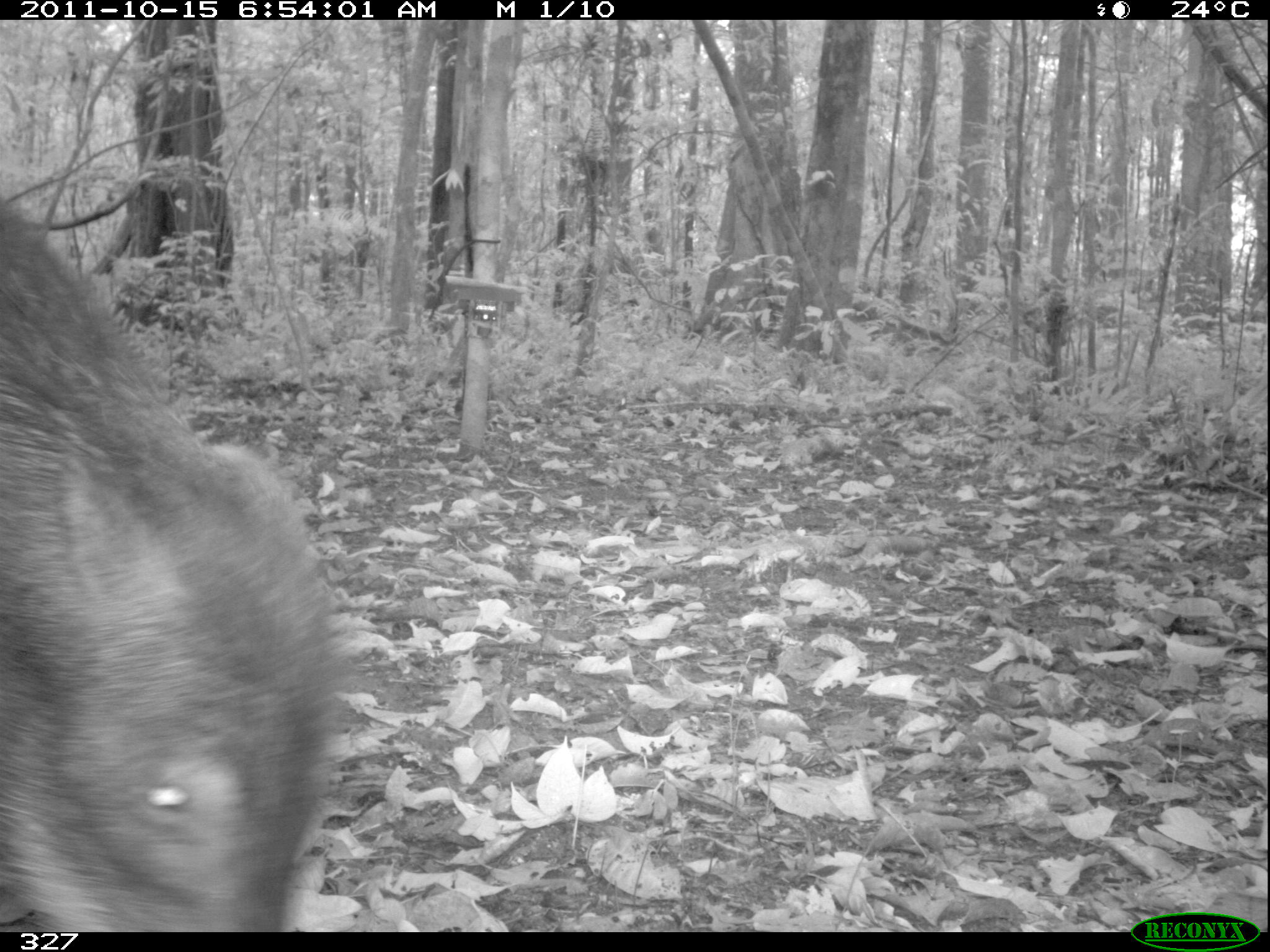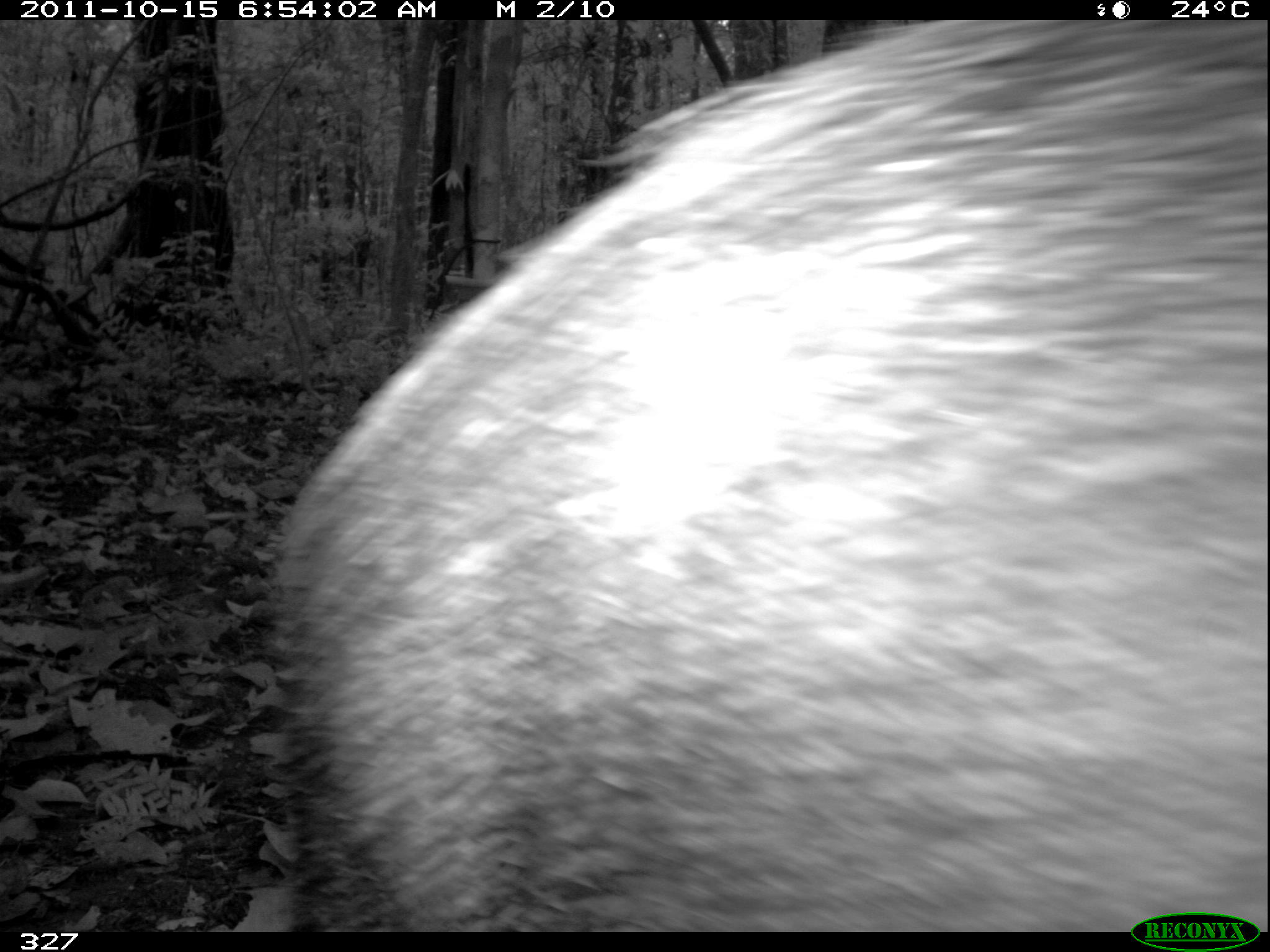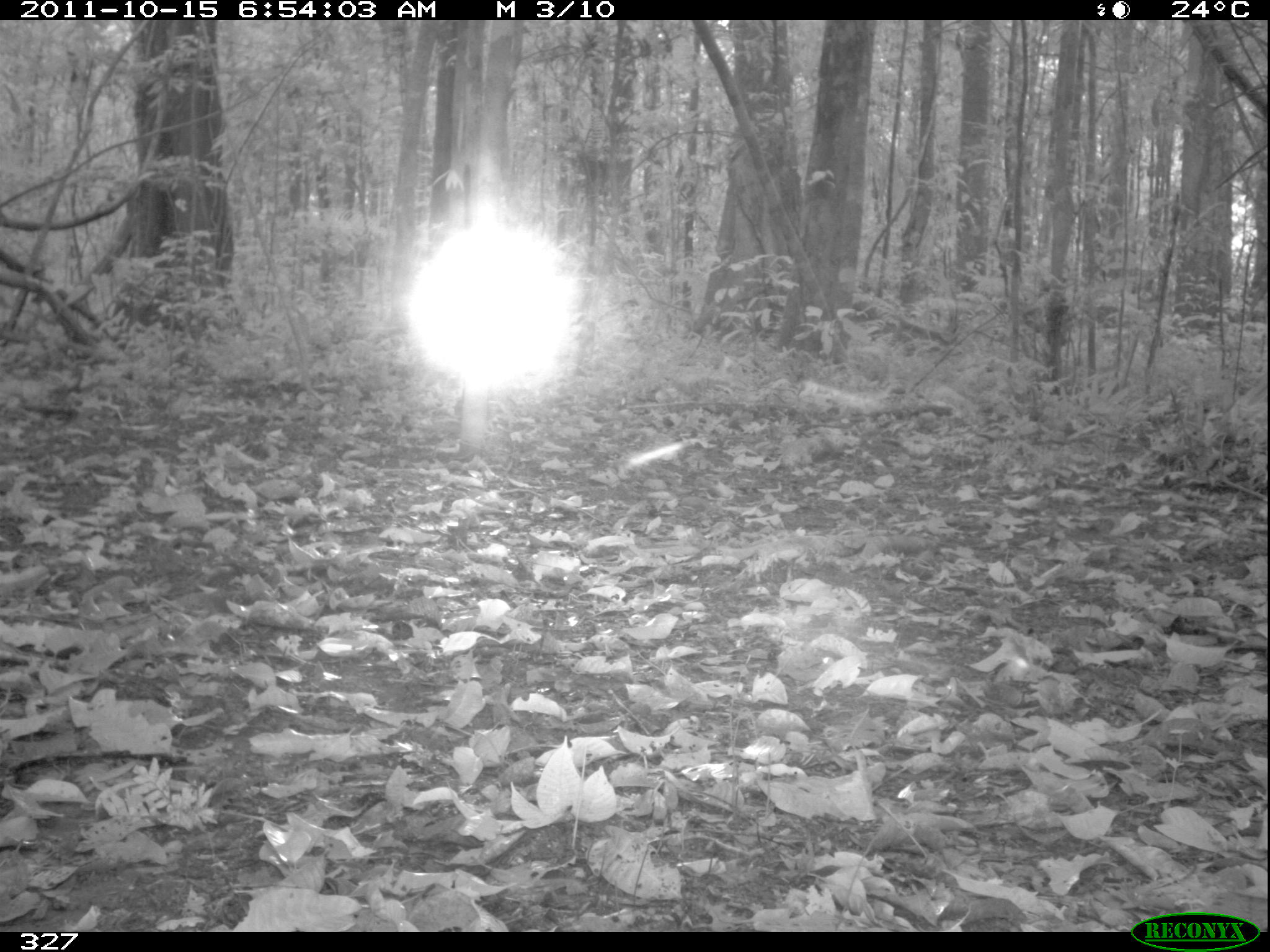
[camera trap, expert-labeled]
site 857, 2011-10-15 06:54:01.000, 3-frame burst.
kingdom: Animalia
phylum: Chordata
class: Mammalia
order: Artiodactyla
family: Tayassuidae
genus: Tayassu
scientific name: Tayassu pecari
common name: white-lipped peccary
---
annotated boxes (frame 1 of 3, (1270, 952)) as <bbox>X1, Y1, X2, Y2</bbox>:
tayassu pecari: <bbox>0, 201, 345, 932</bbox>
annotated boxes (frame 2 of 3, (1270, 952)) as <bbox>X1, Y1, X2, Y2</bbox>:
tayassu pecari: <bbox>260, 15, 1270, 932</bbox>